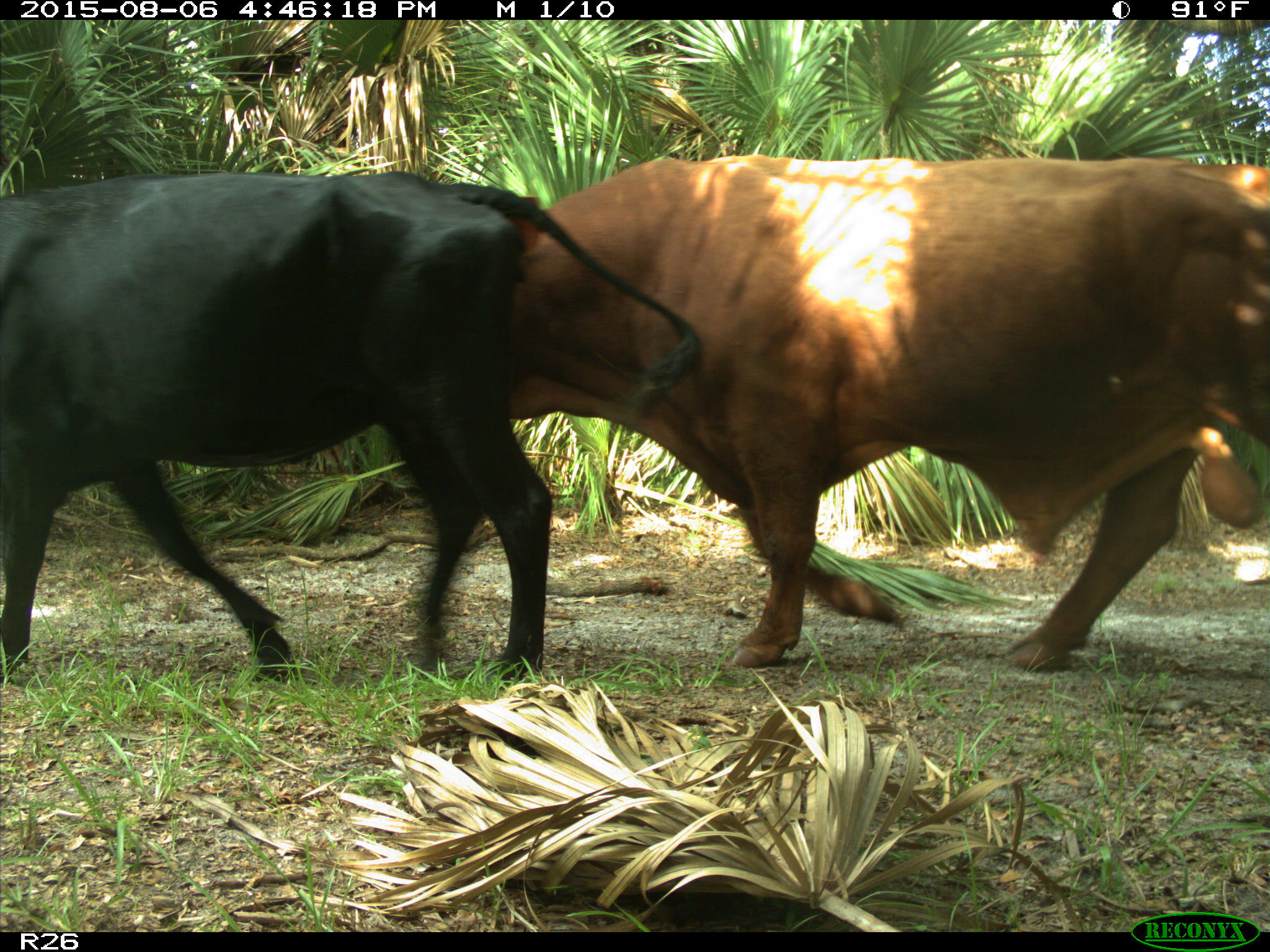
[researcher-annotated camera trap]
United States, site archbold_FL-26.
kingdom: Animalia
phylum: Chordata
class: Mammalia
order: Artiodactyla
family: Bovidae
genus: Bos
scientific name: Bos taurus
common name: domestic cow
Bos taurus (domestic cow).